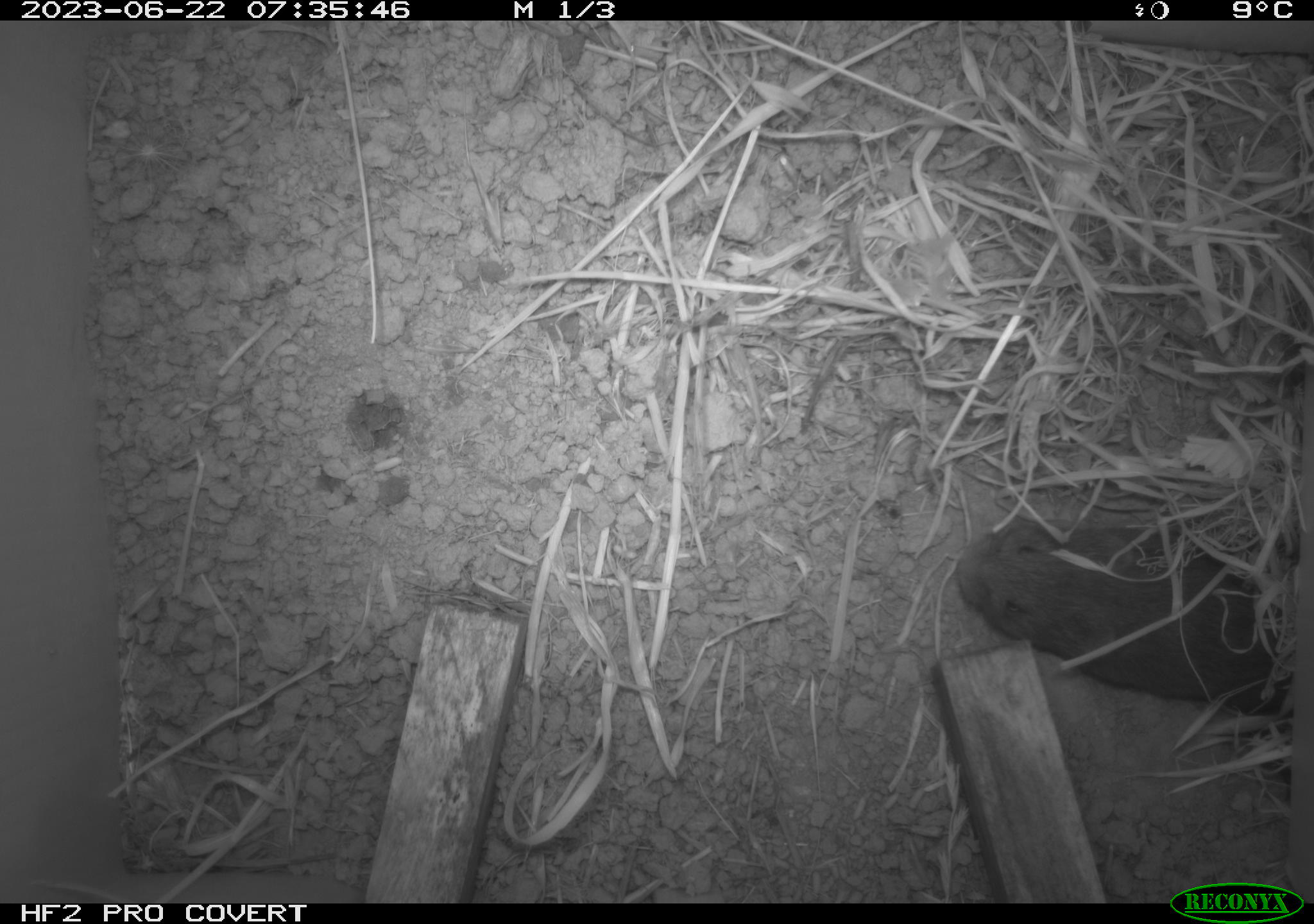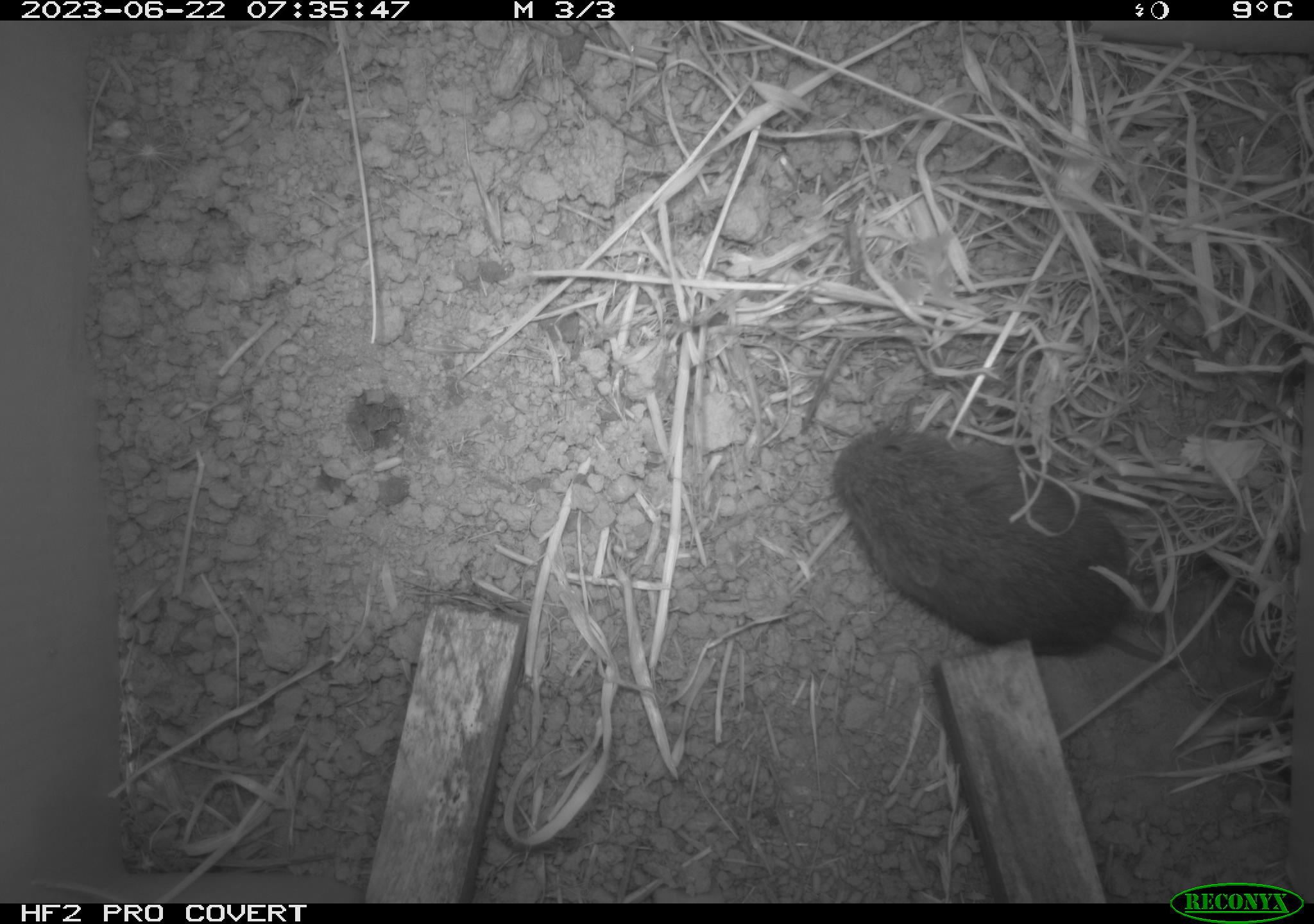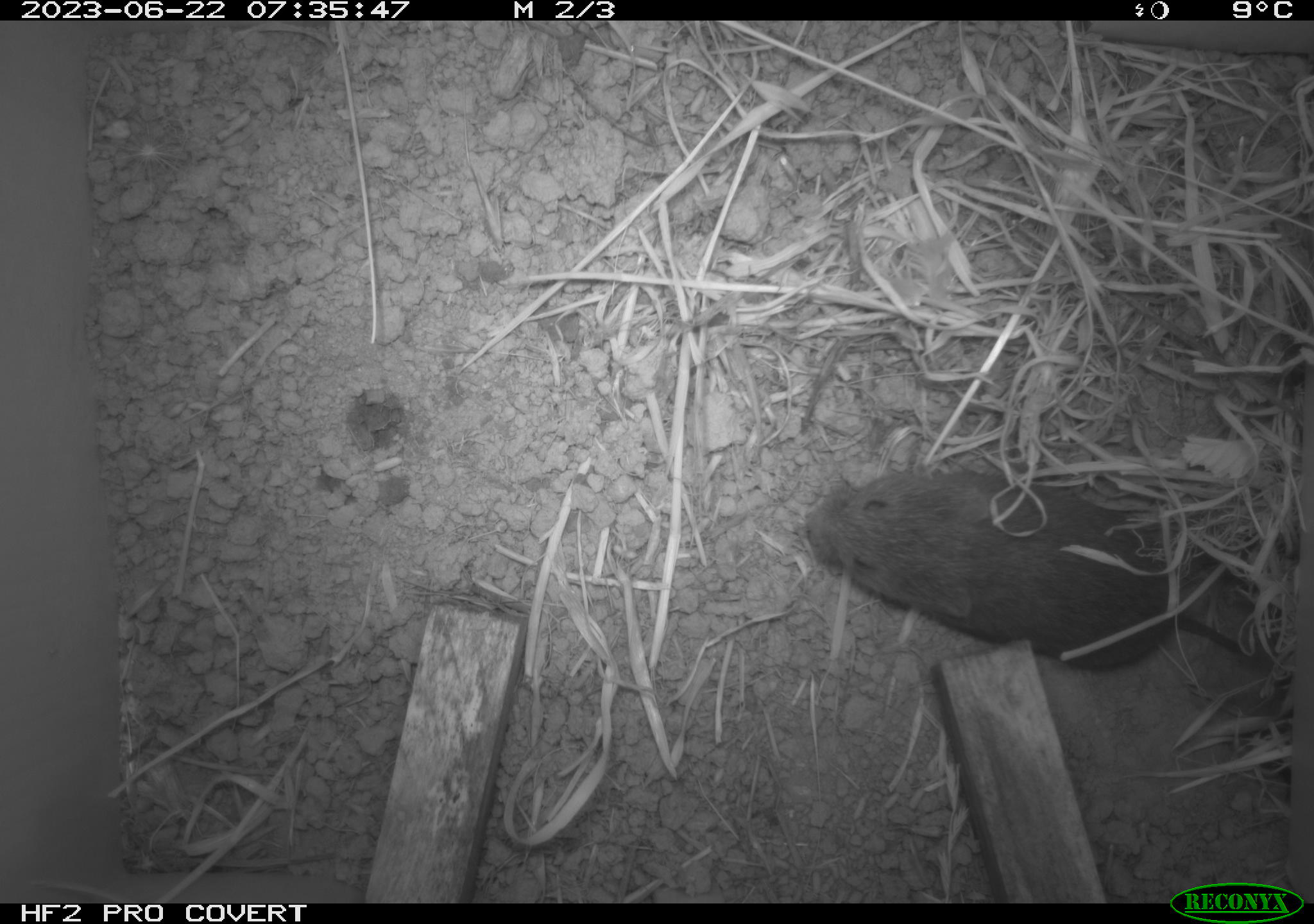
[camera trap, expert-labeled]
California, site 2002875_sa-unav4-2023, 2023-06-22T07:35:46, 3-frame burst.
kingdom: Animalia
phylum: Chordata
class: Mammalia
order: Rodentia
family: Cricetidae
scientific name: Arvicolinae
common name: voles, lemmings, and muskrats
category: arvicolinae subfamily